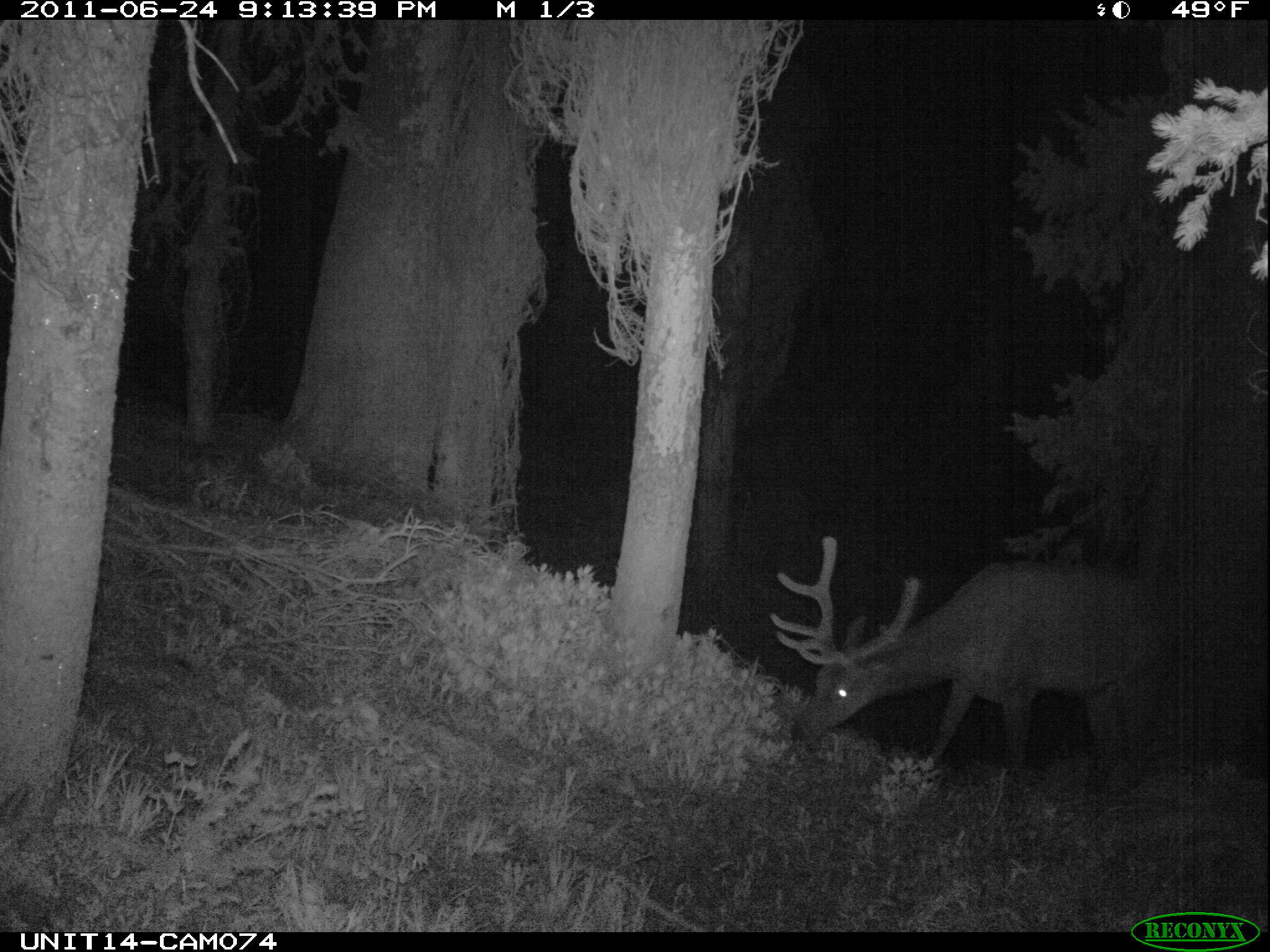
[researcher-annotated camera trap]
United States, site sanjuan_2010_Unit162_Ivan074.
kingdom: Animalia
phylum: Chordata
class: Mammalia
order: Artiodactyla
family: Cervidae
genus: Cervus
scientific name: Cervus elaphus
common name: red deer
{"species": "Cervus elaphus (red deer)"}